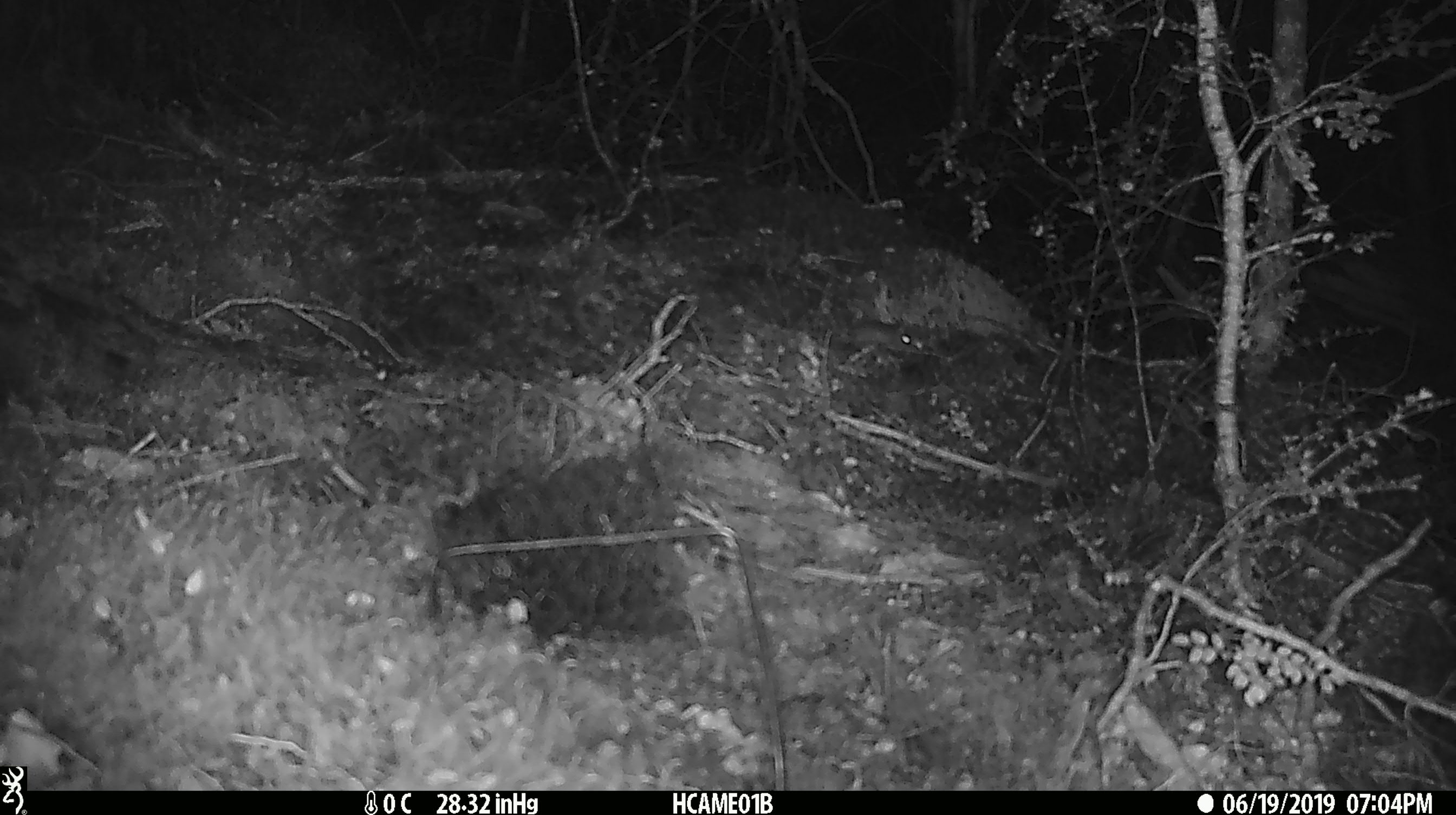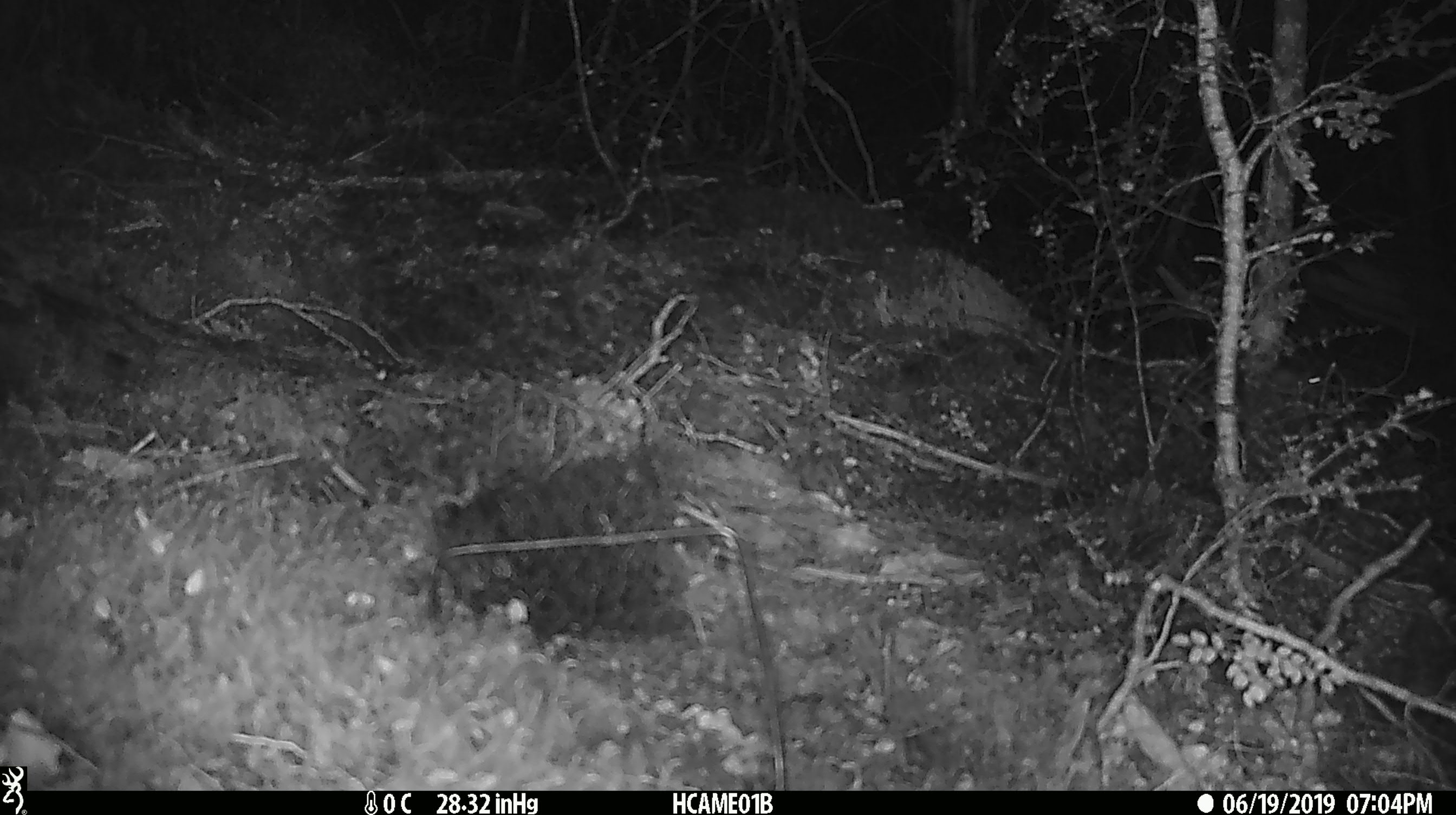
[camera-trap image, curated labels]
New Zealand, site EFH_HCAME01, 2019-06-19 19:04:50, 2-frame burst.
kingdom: Animalia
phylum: Chordata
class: Mammalia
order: Rodentia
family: Muridae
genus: Mus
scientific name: Mus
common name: mouse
Mouse (Mus).